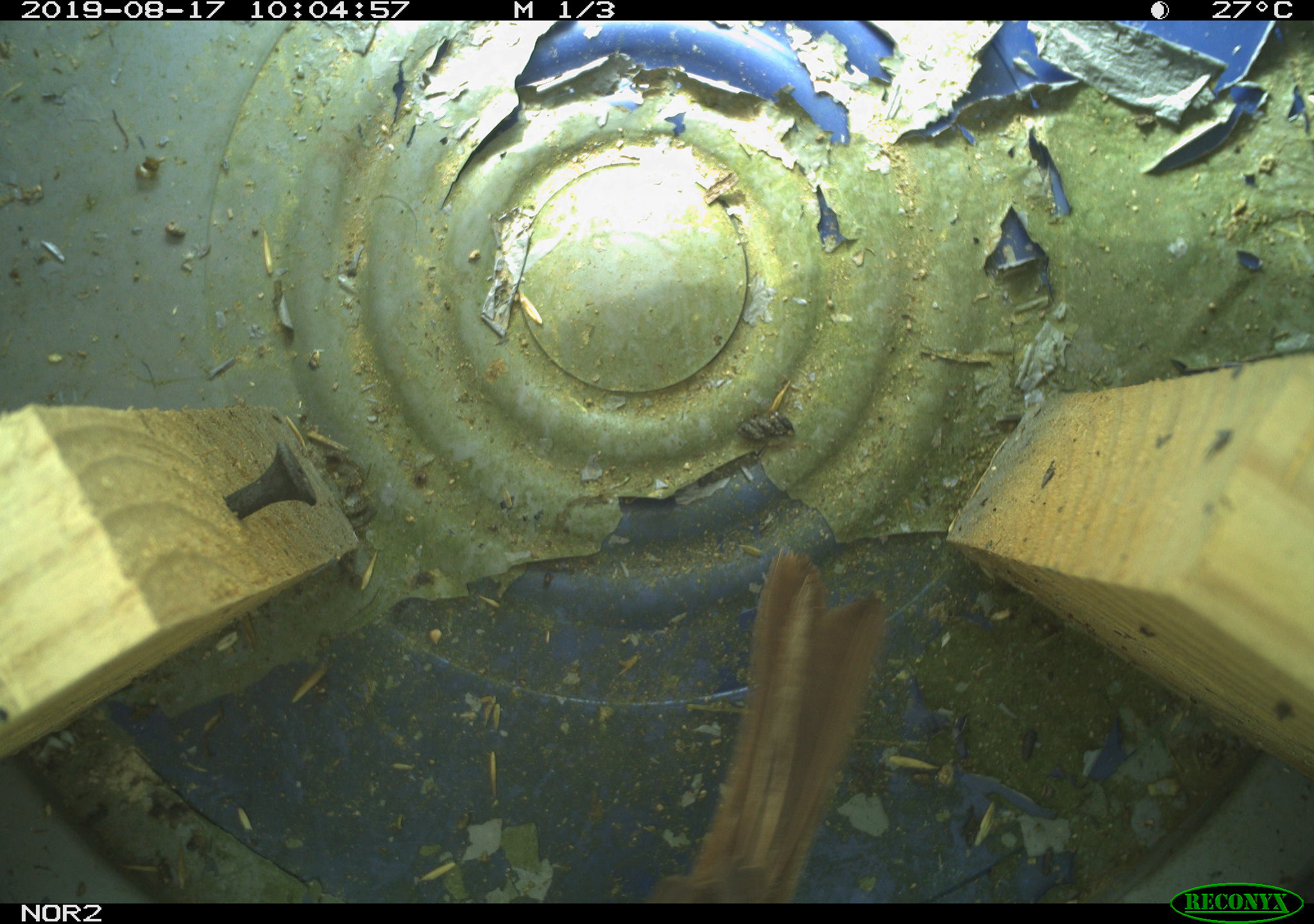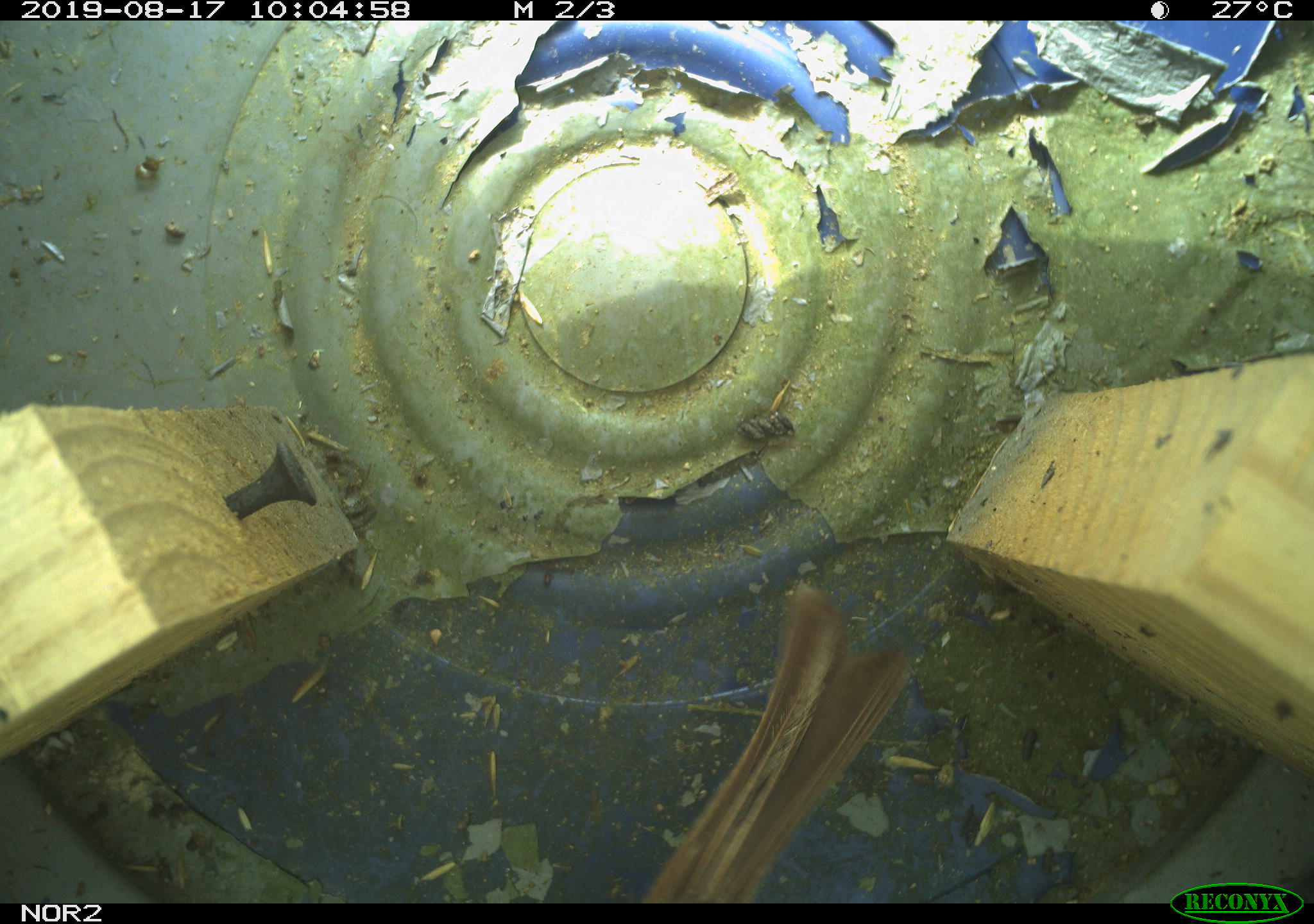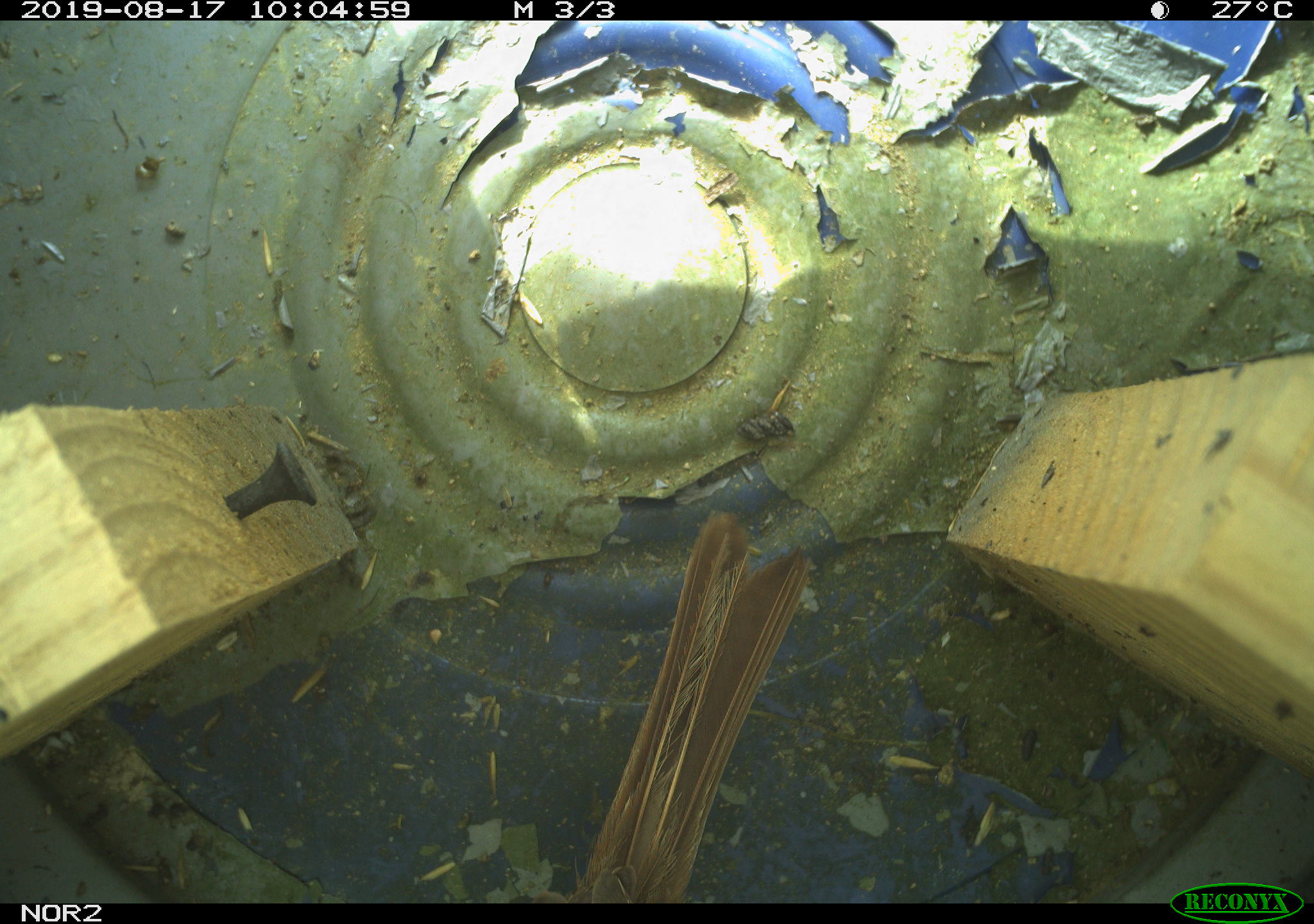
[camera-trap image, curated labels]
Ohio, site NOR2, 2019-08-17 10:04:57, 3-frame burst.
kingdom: Animalia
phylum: Chordata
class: Aves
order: Passeriformes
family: Passerellidae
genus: Melospiza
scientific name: Melospiza melodia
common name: song sparrow